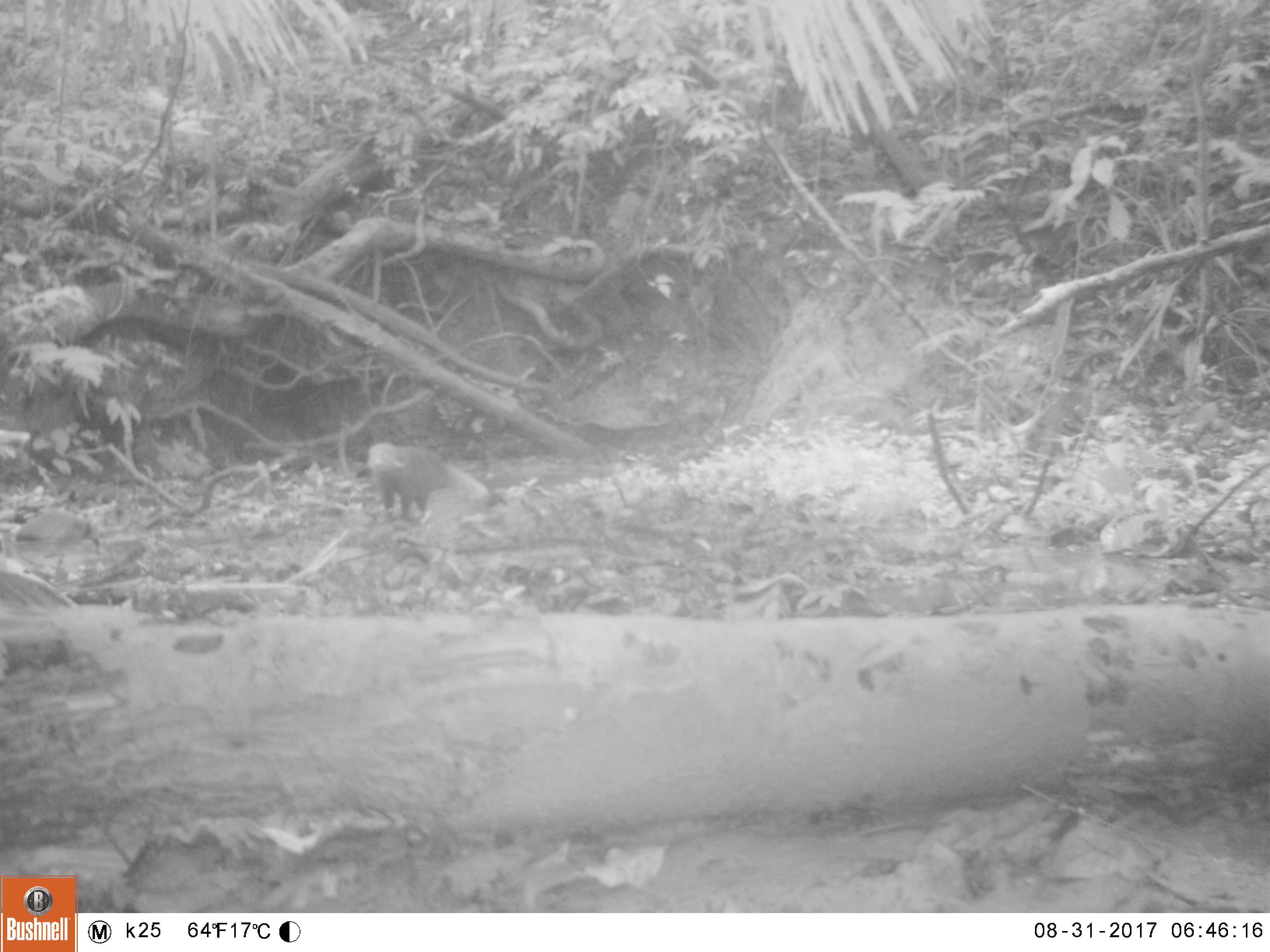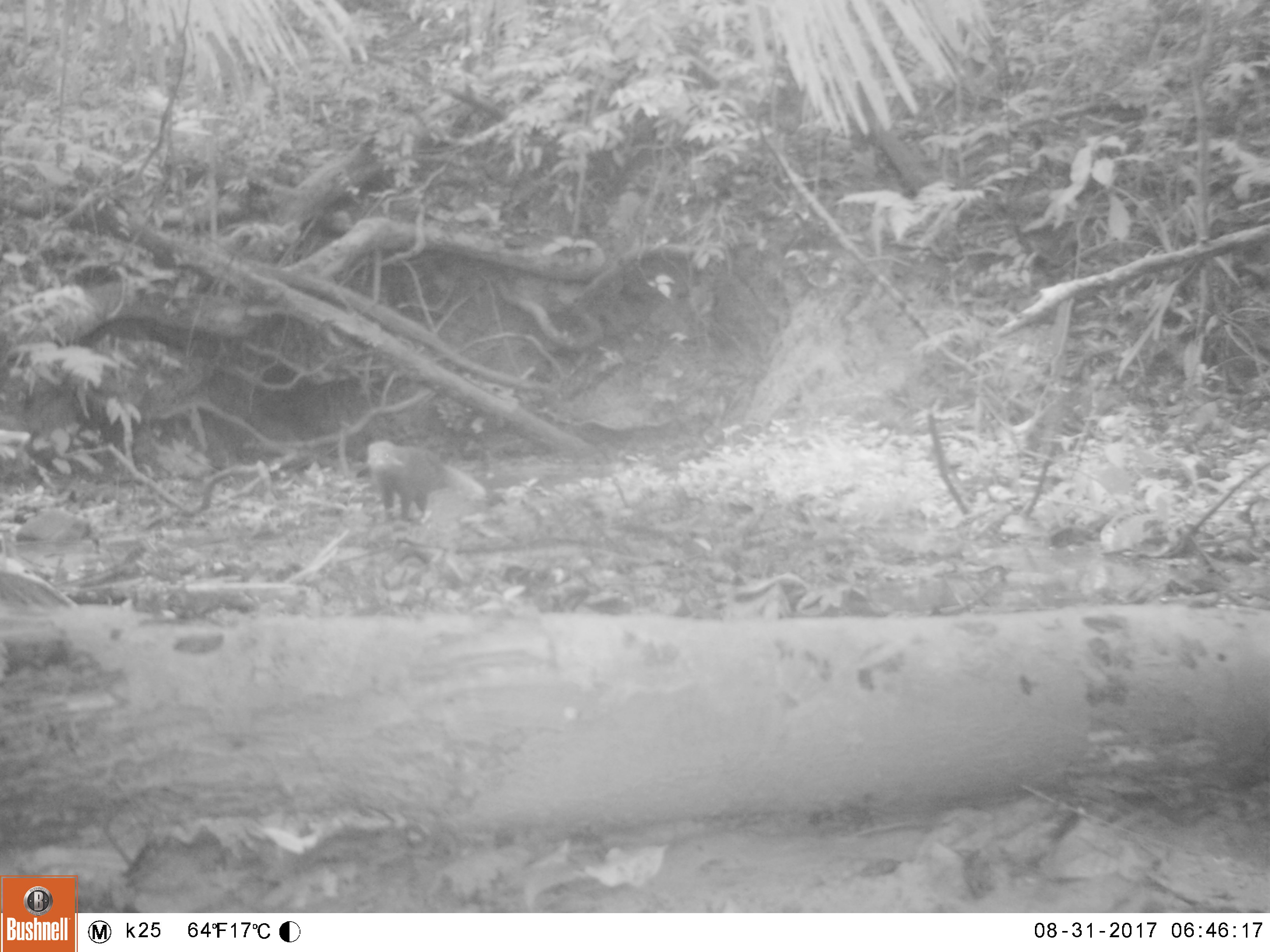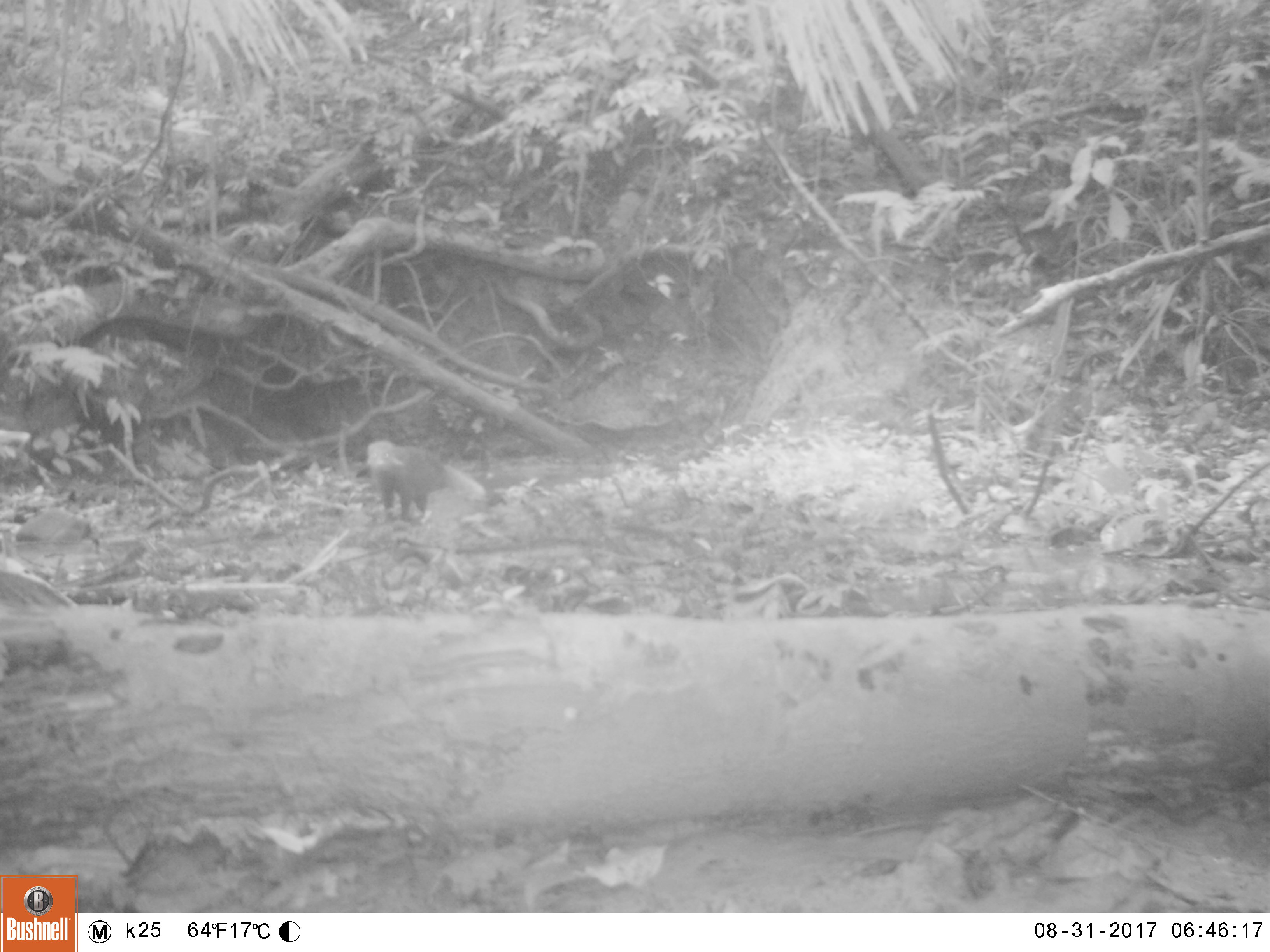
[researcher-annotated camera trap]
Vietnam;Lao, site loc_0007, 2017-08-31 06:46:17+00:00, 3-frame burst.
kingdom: Animalia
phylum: Chordata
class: Mammalia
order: Carnivora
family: Herpestidae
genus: Urva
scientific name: Urva urva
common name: crab-eating mongoose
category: crab eating mongoose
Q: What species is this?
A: Crab eating mongoose (crab-eating mongoose) (Urva urva).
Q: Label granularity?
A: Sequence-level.